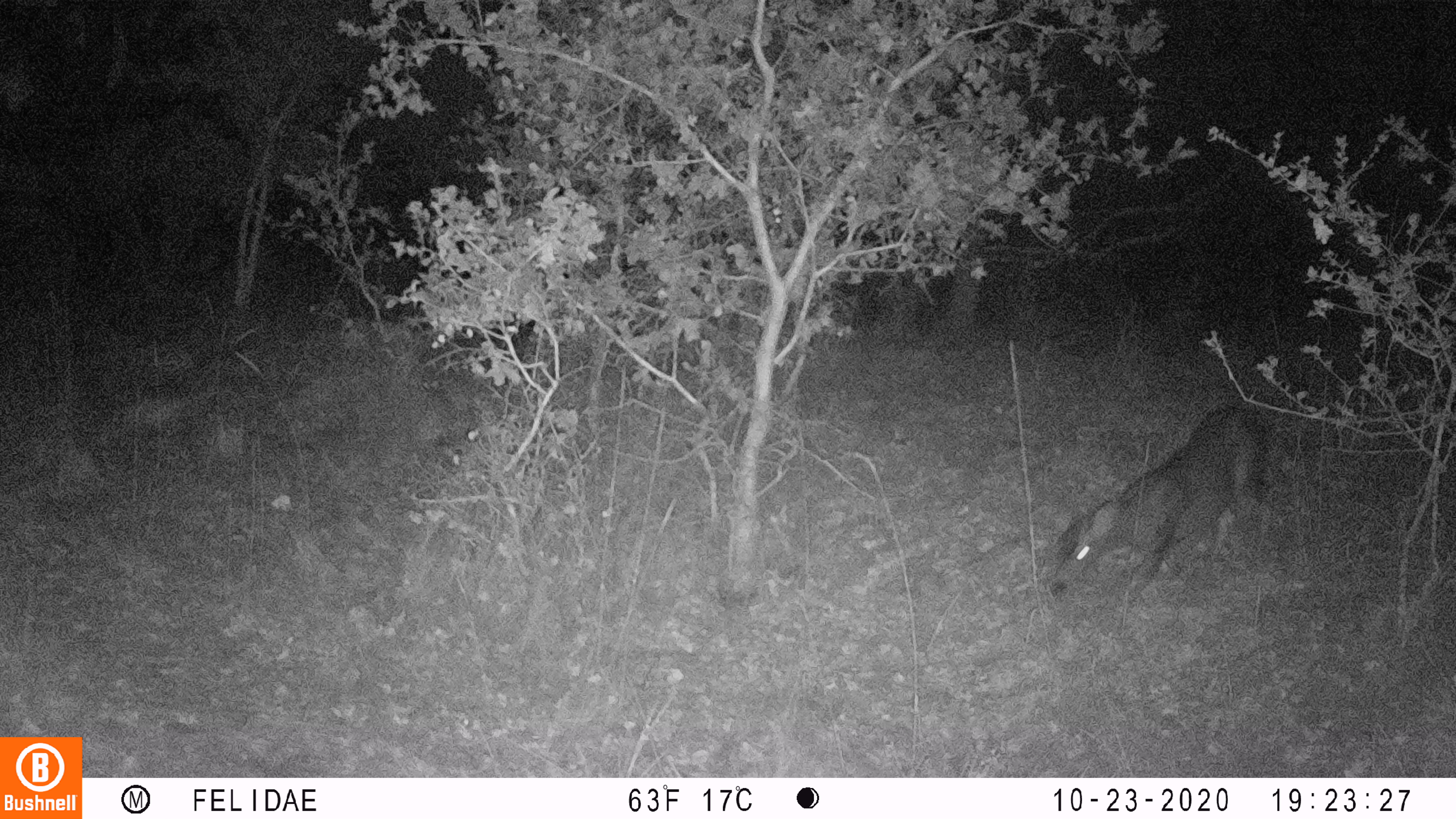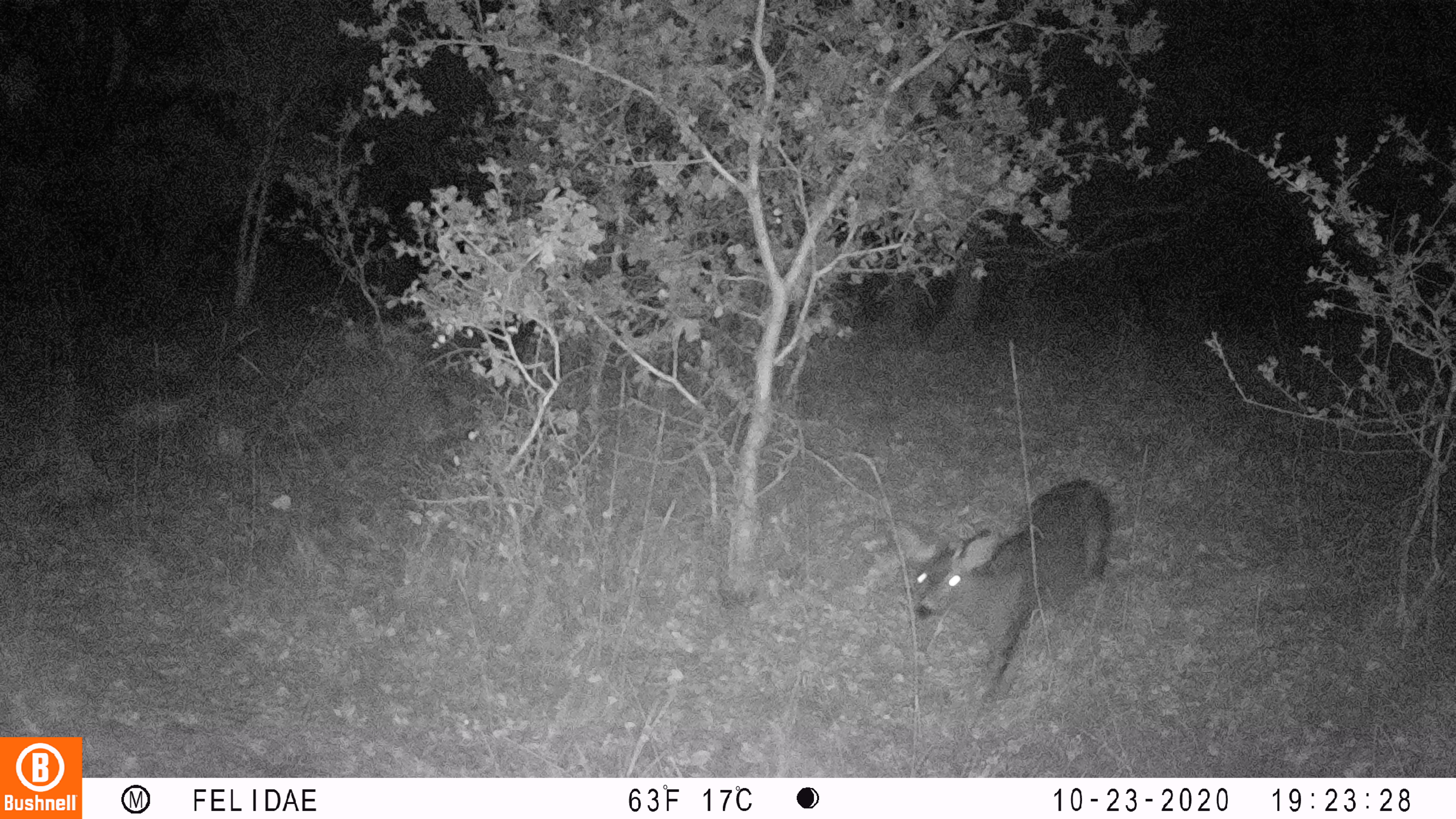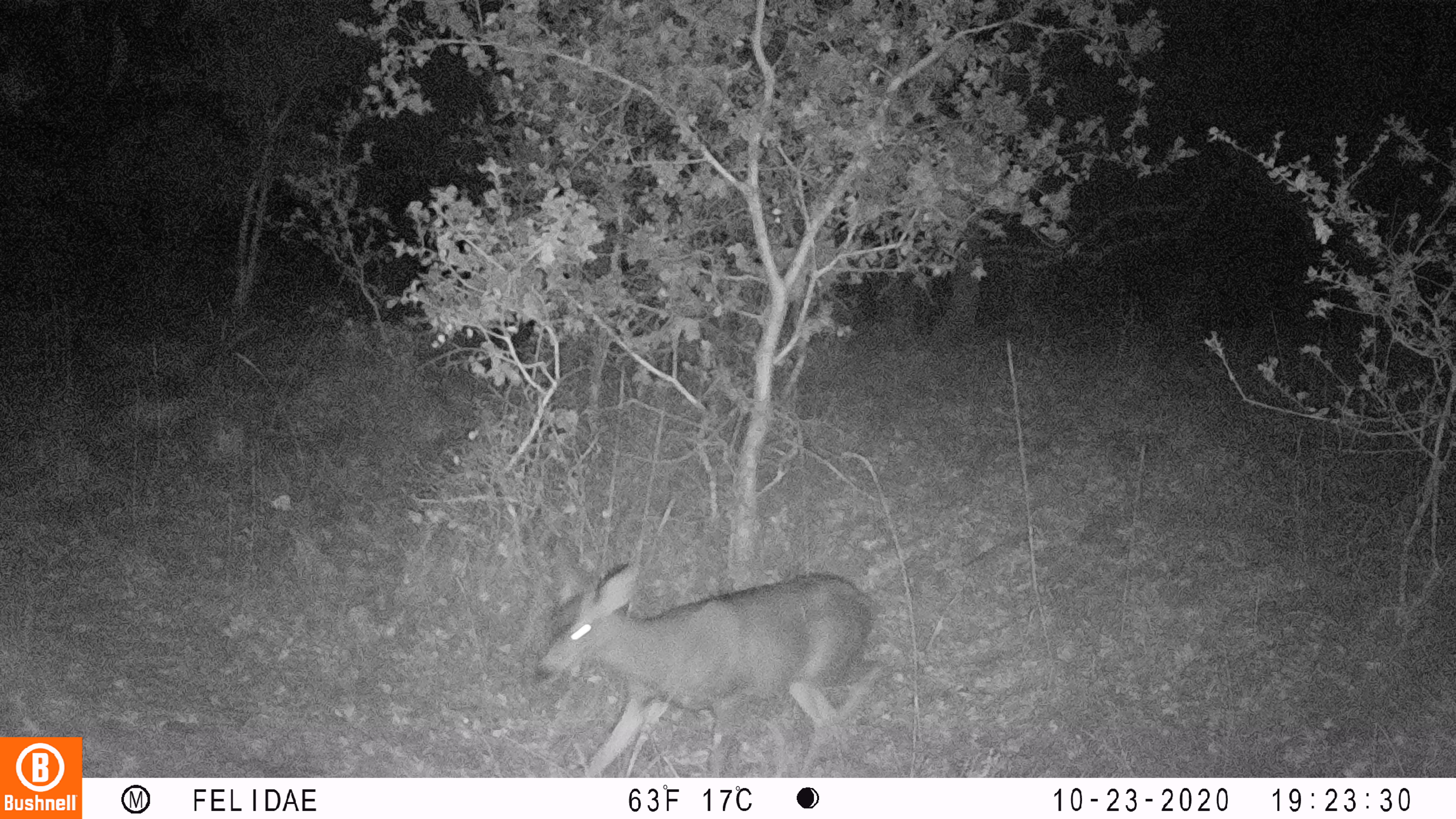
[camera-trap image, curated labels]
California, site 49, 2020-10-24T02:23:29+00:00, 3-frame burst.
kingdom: Animalia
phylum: Chordata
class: Mammalia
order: Artiodactyla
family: Cervidae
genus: Odocoileus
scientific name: Odocoileus hemionus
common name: mule deer